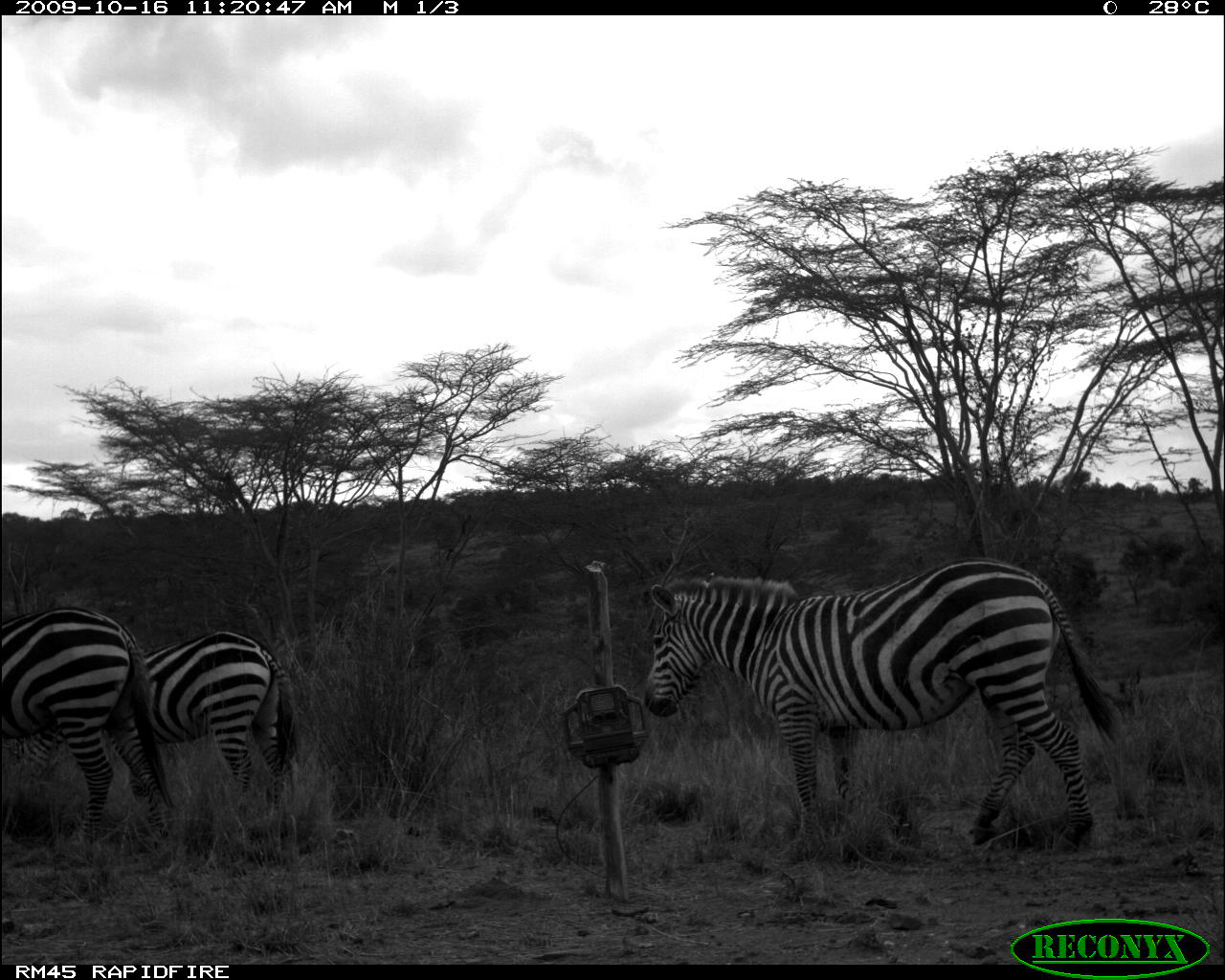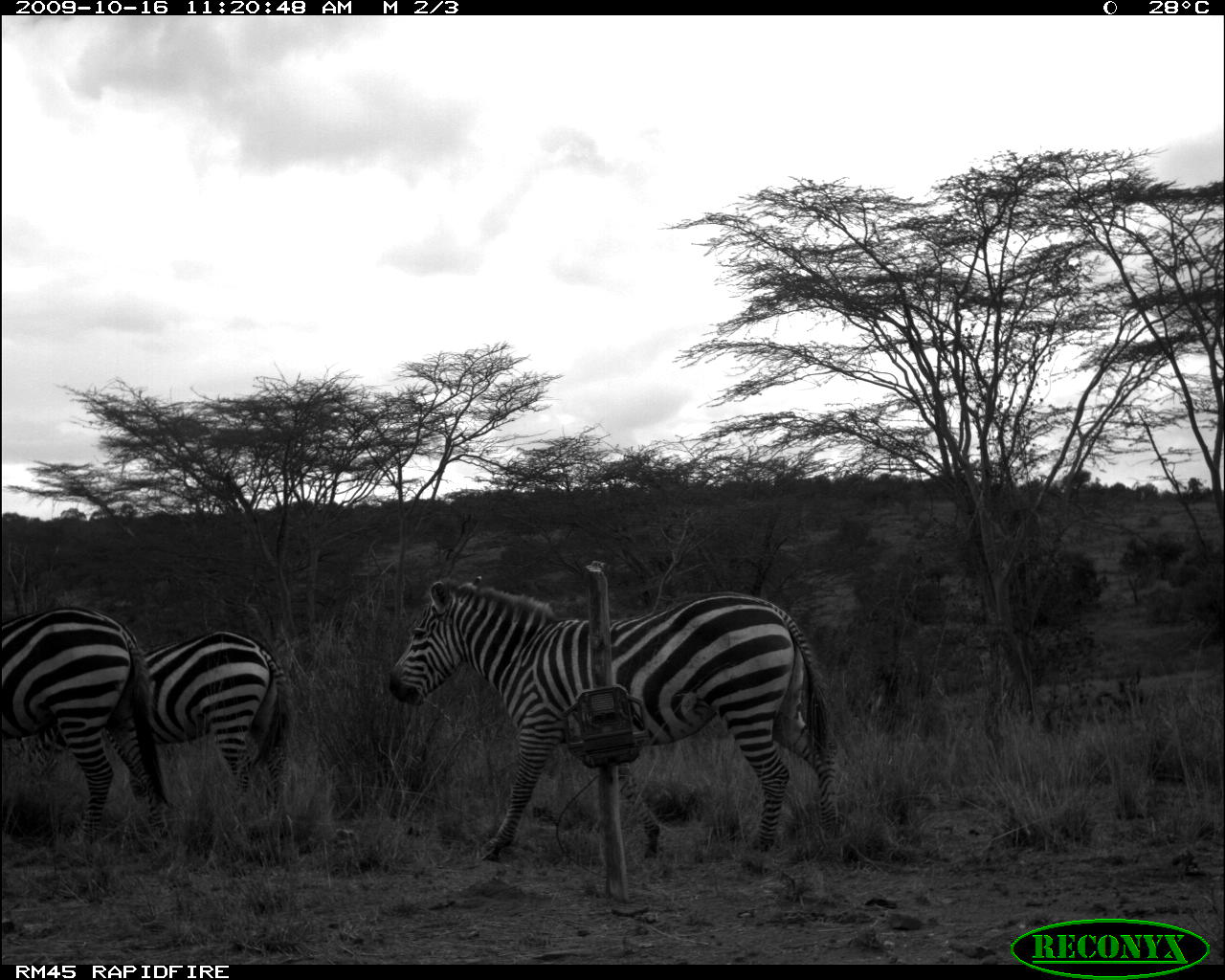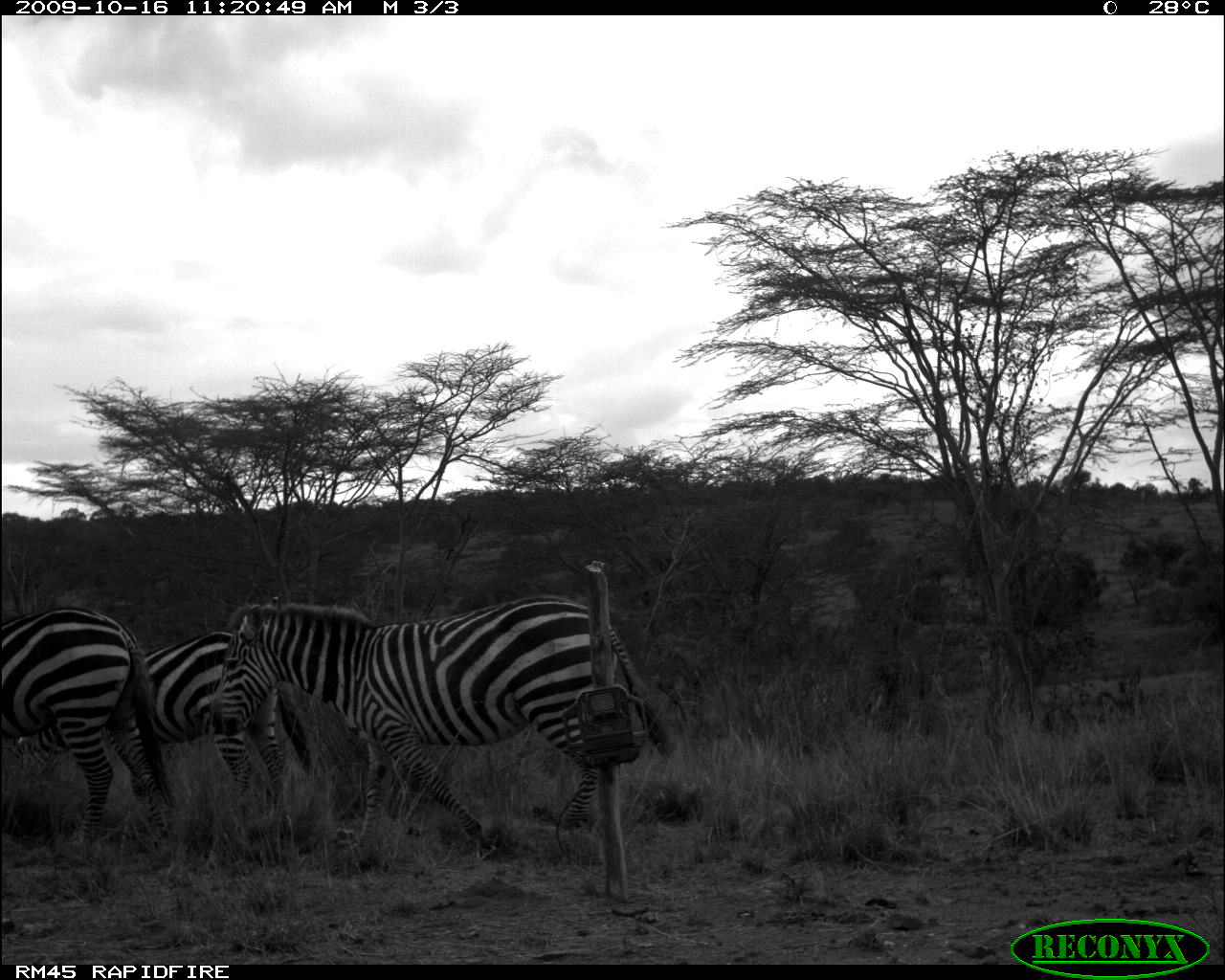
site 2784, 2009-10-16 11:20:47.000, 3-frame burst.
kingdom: Animalia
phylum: Chordata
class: Mammalia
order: Perissodactyla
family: Equidae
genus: Equus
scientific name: Equus quagga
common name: plains zebra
Equus quagga (plains zebra), count 3.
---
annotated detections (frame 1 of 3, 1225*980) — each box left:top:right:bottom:
equus quagga: 640:556:1120:854; 17:631:299:809; 0:606:176:846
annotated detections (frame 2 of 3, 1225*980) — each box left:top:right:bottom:
equus quagga: 385:575:841:861; 17:631:288:808; 0:607:172:851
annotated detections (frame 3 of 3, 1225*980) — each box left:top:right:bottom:
equus quagga: 209:601:672:853; 8:633:314:818; 0:604:179:844